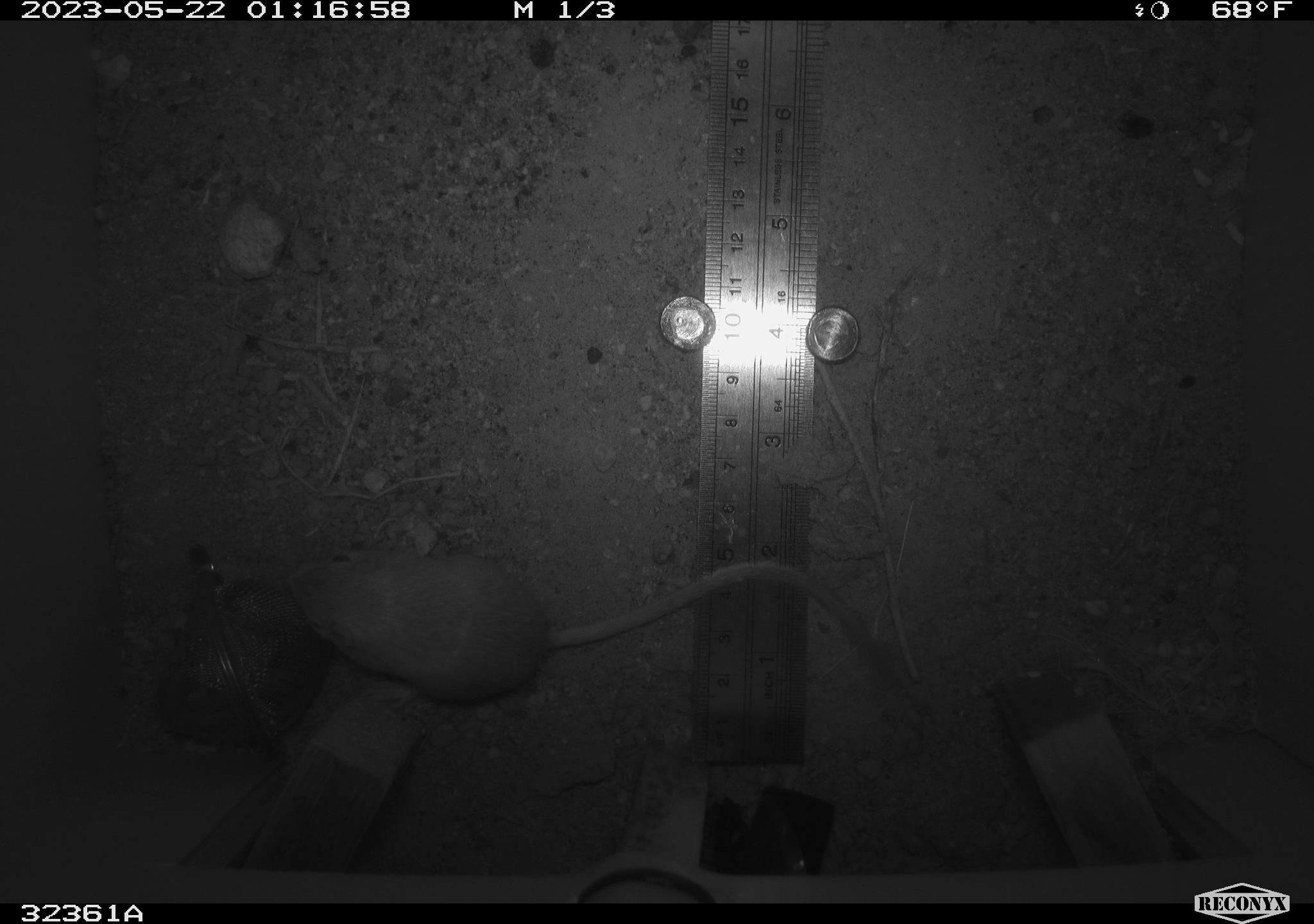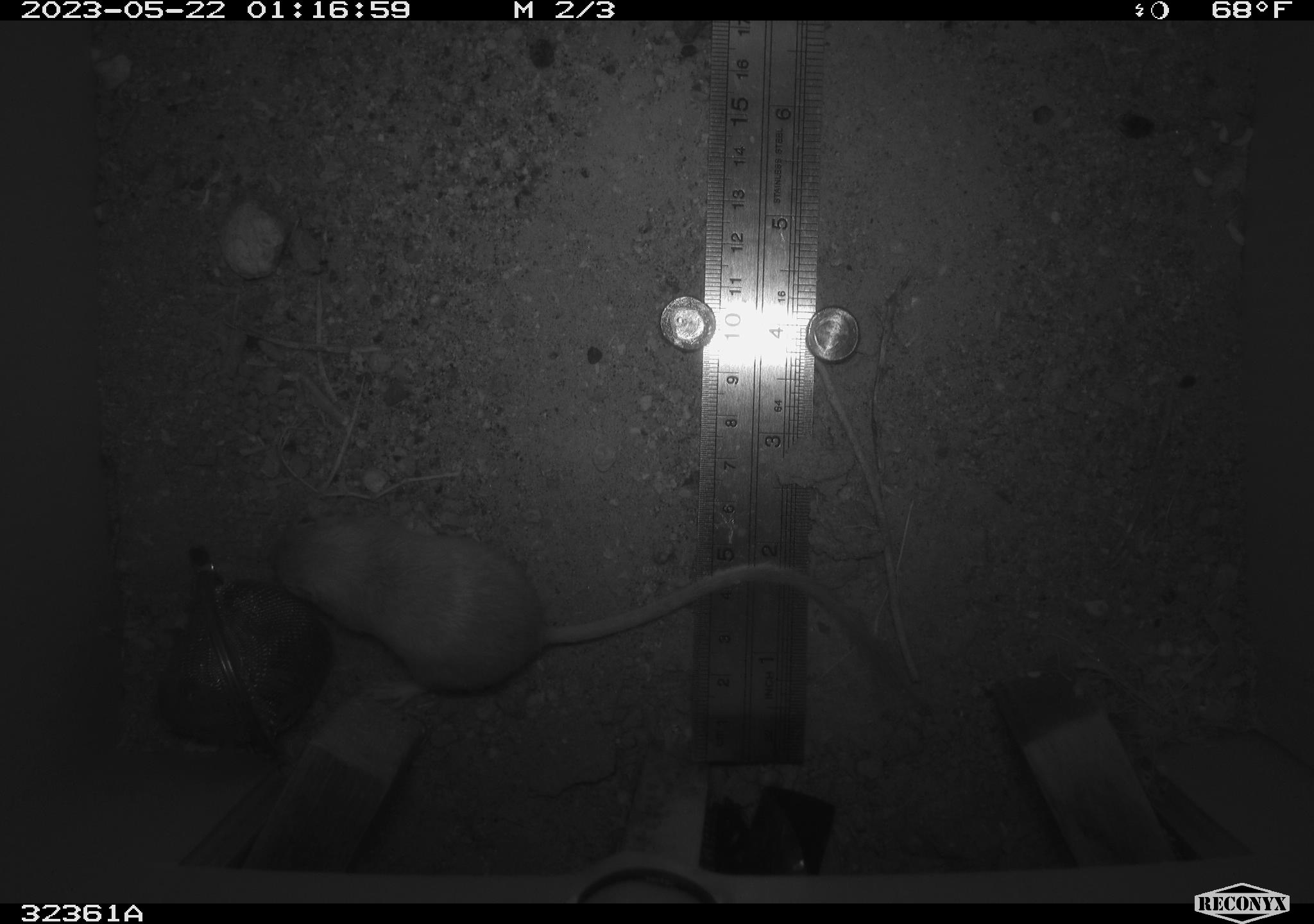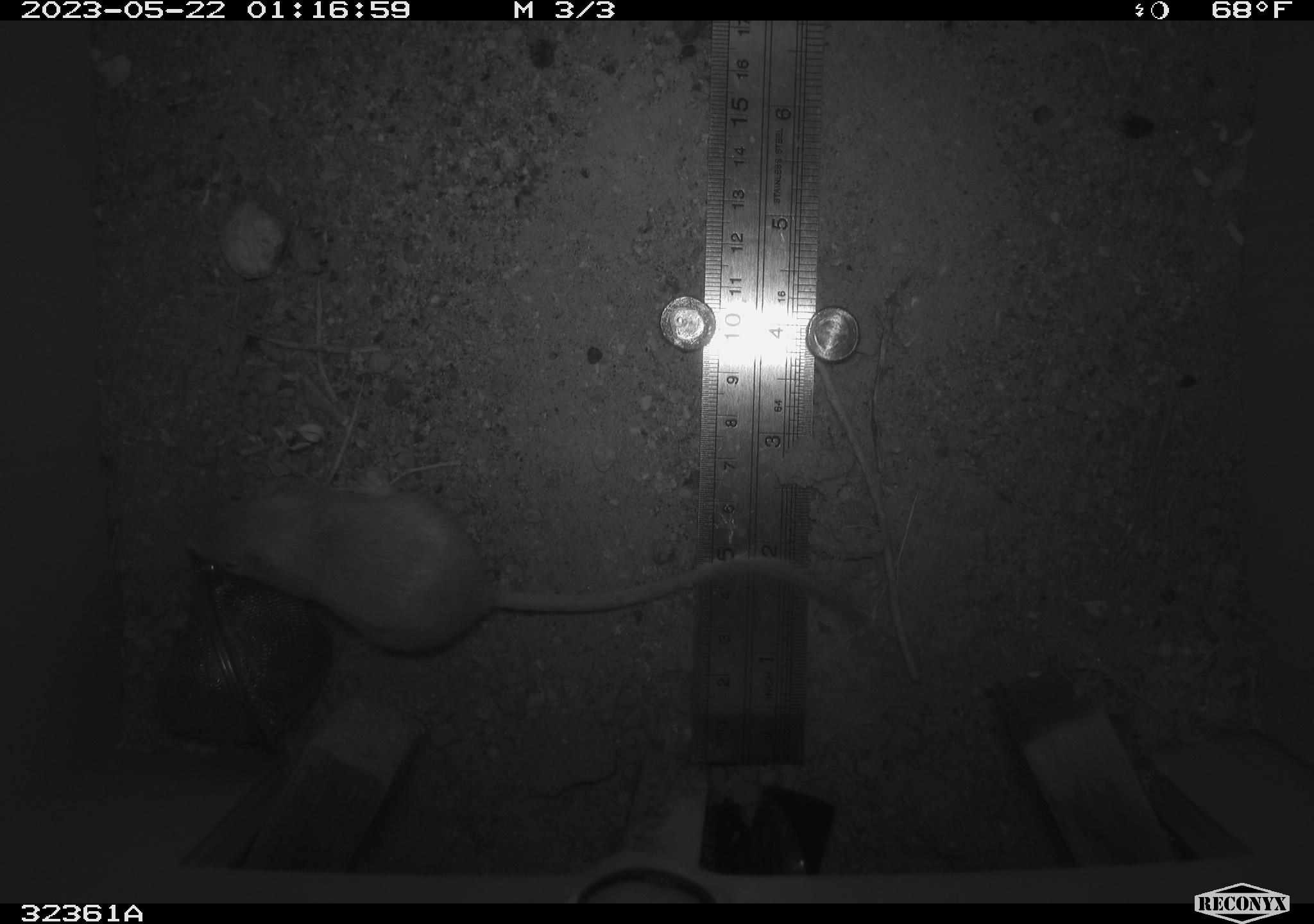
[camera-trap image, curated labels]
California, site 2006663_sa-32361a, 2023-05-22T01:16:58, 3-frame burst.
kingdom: Animalia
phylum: Chordata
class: Mammalia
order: Rodentia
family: Heteromyidae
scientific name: Heteromyidae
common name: kangaroo rats and pocket mice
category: heteromyidae family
Heteromyidae family (kangaroo rats and pocket mice) (Heteromyidae).